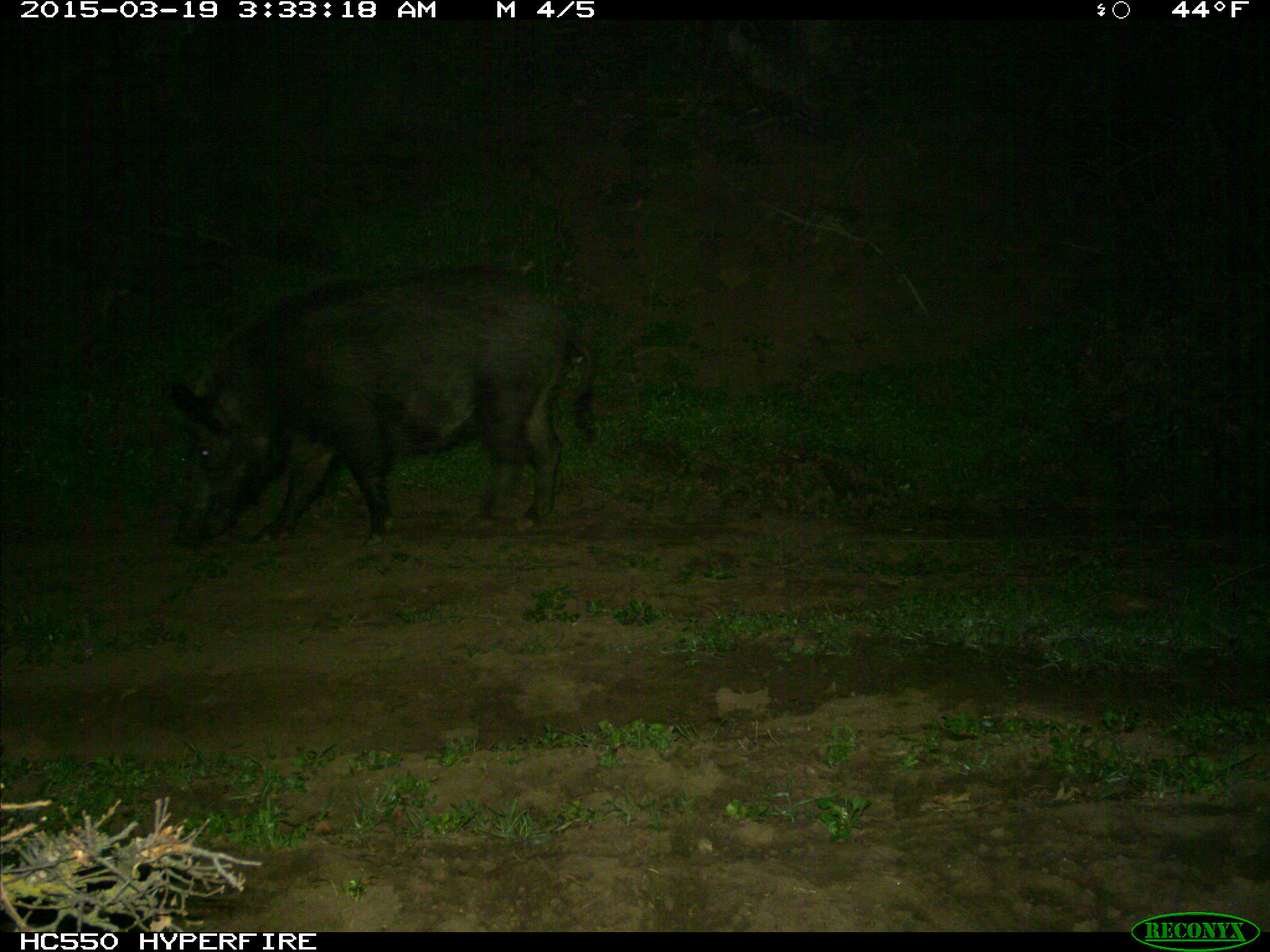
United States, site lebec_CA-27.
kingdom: Animalia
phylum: Chordata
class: Mammalia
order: Artiodactyla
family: Suidae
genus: Sus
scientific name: Sus scrofa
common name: wild boar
Sus scrofa (wild boar).